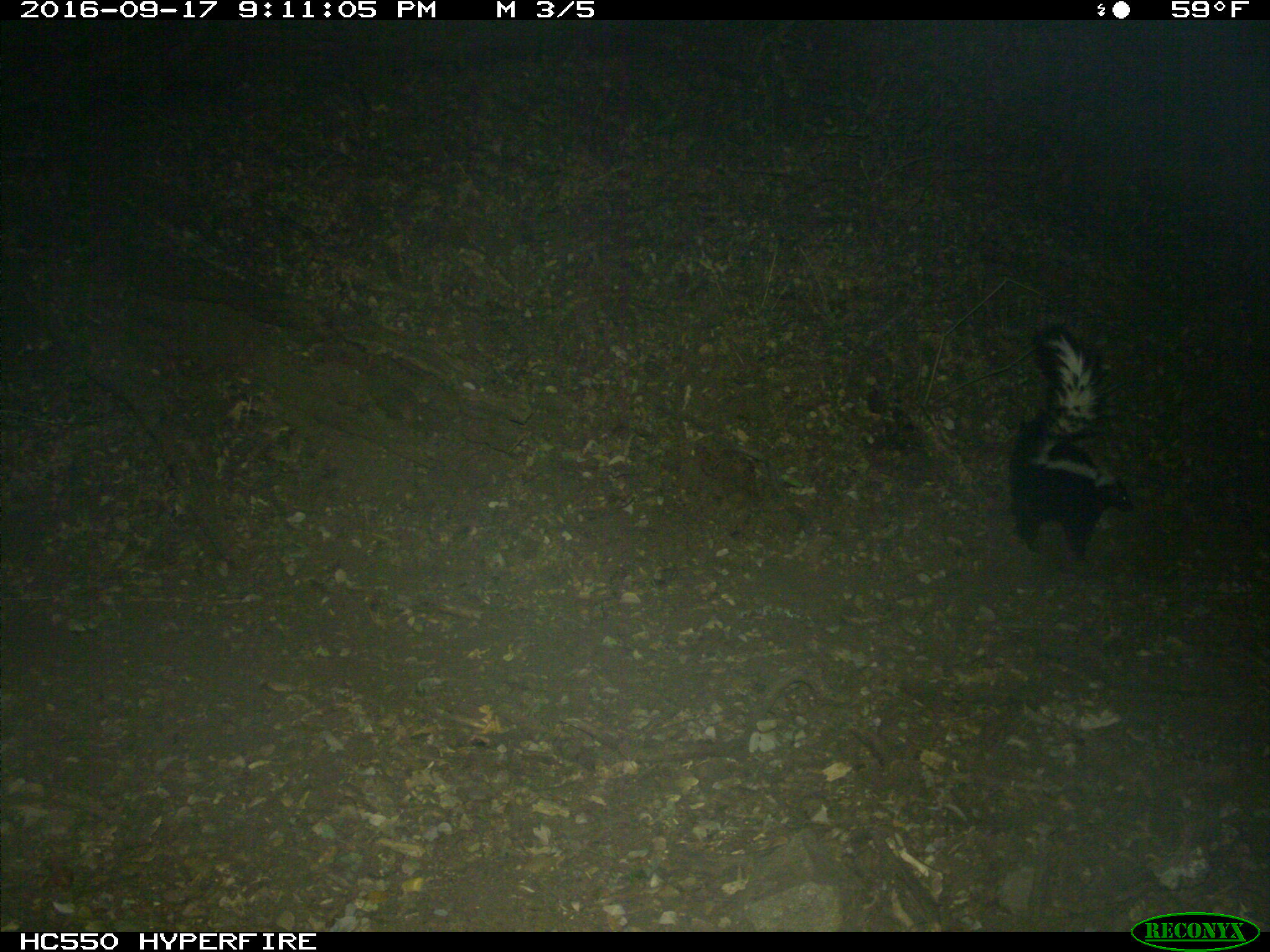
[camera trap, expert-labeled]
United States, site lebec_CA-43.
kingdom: Animalia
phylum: Chordata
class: Mammalia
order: Carnivora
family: Mephitidae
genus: Mephitis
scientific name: Mephitis mephitis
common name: striped skunk